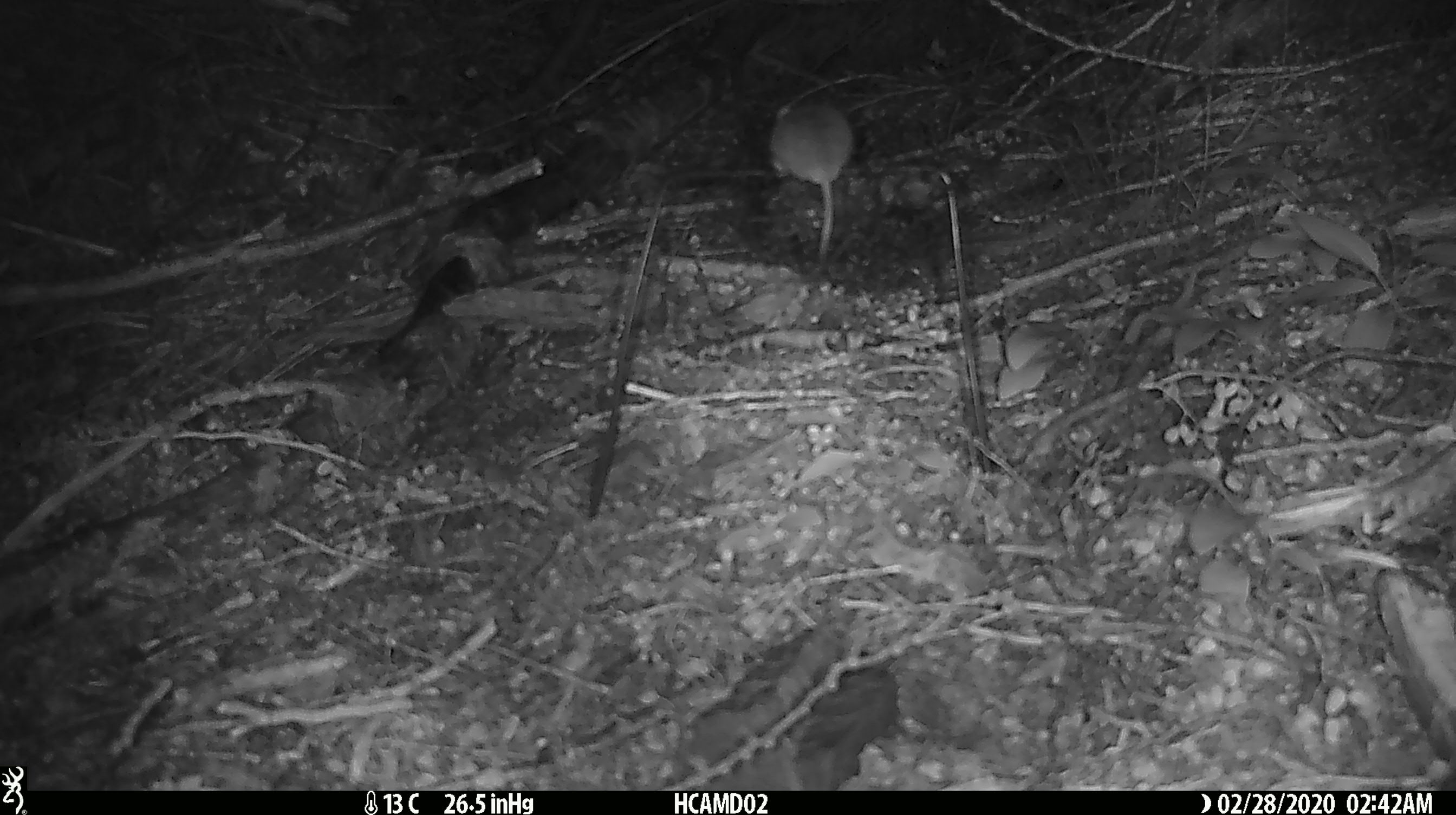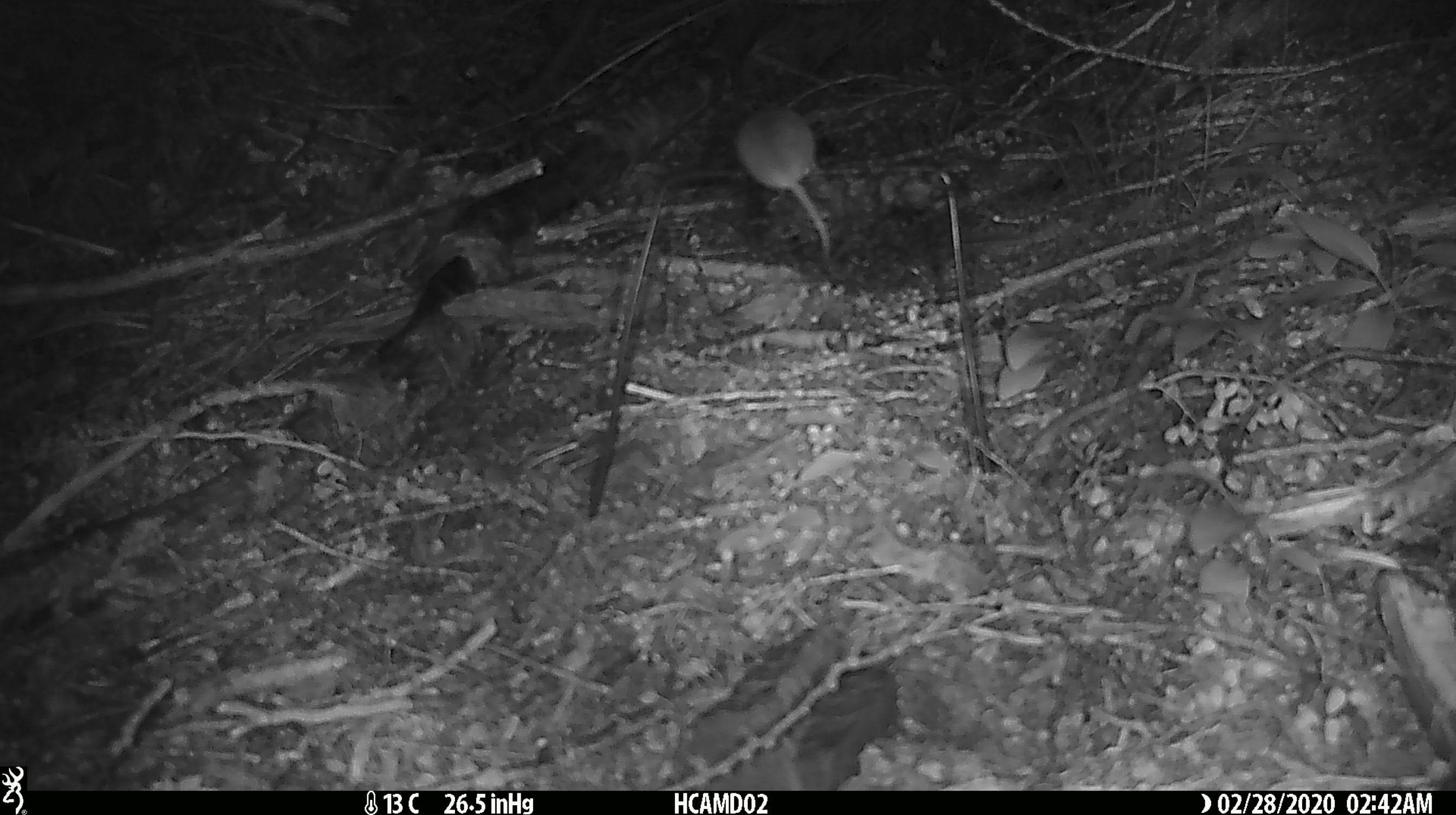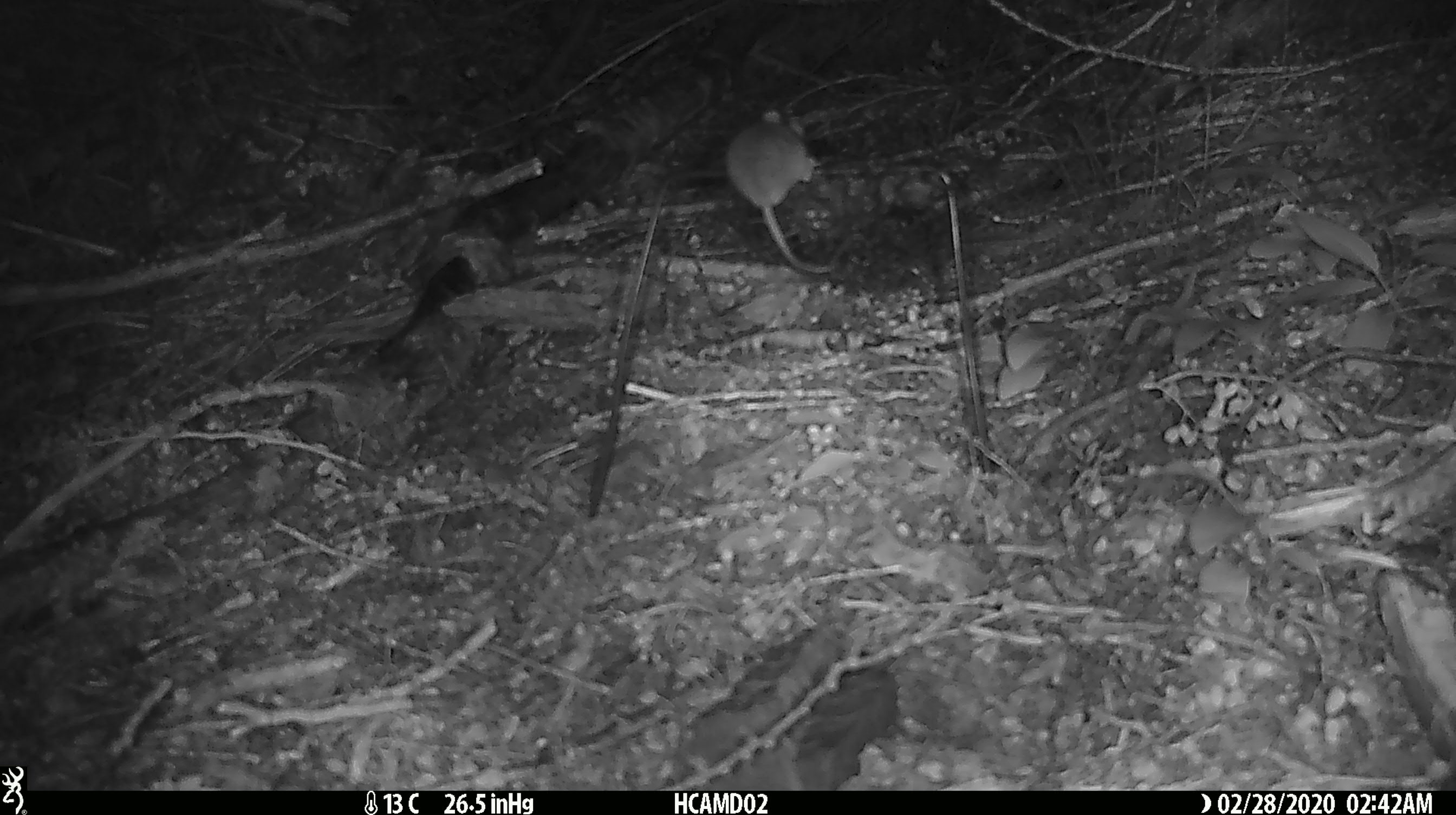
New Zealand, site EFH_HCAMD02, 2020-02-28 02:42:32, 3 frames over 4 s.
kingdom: Animalia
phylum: Chordata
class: Mammalia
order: Rodentia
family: Muridae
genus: Mus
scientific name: Mus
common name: mouse